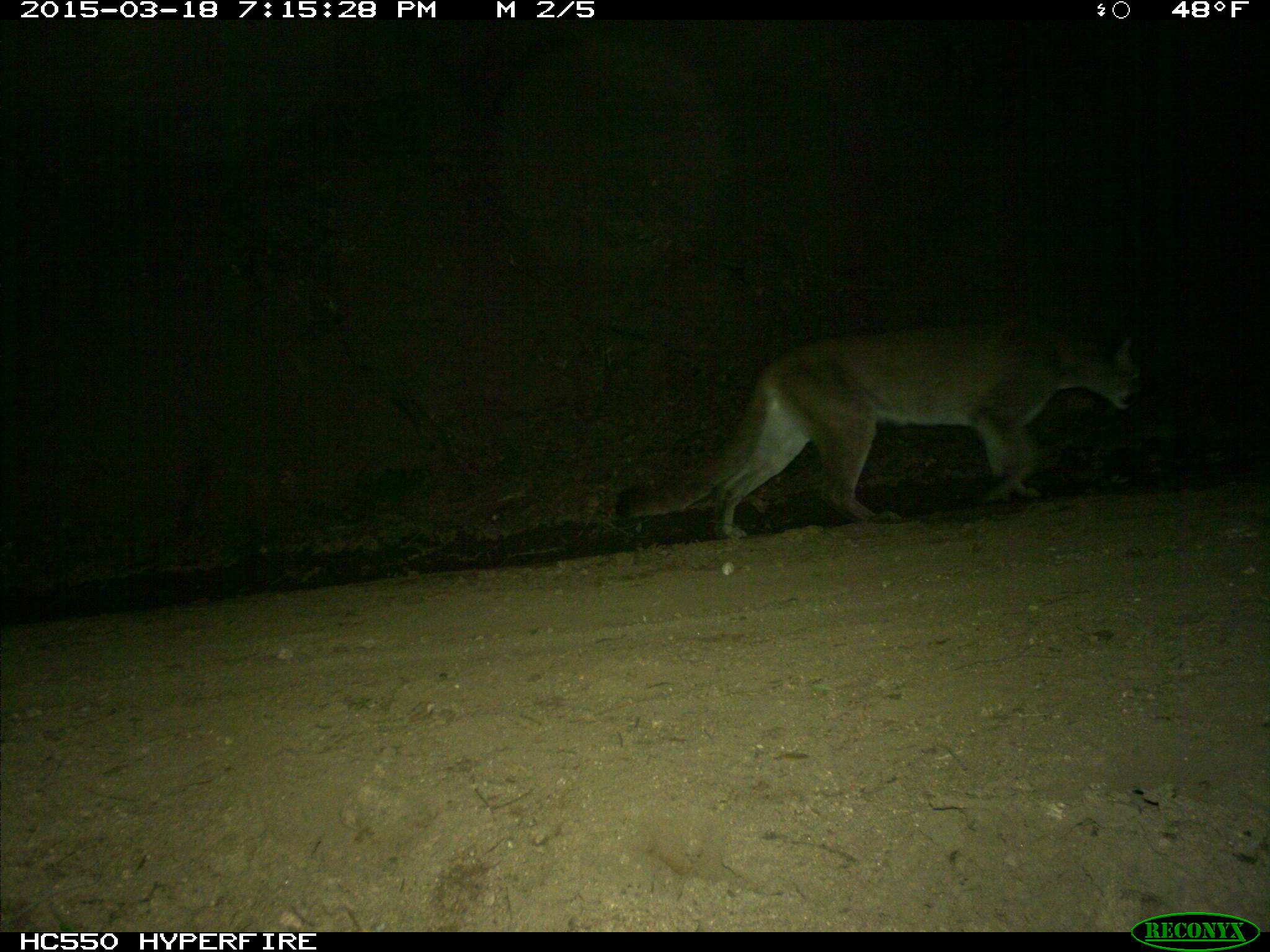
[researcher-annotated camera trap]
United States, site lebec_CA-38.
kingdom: Animalia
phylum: Chordata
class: Mammalia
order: Carnivora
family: Felidae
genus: Puma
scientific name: Puma concolor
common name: mountain lion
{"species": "Puma concolor (mountain lion)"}